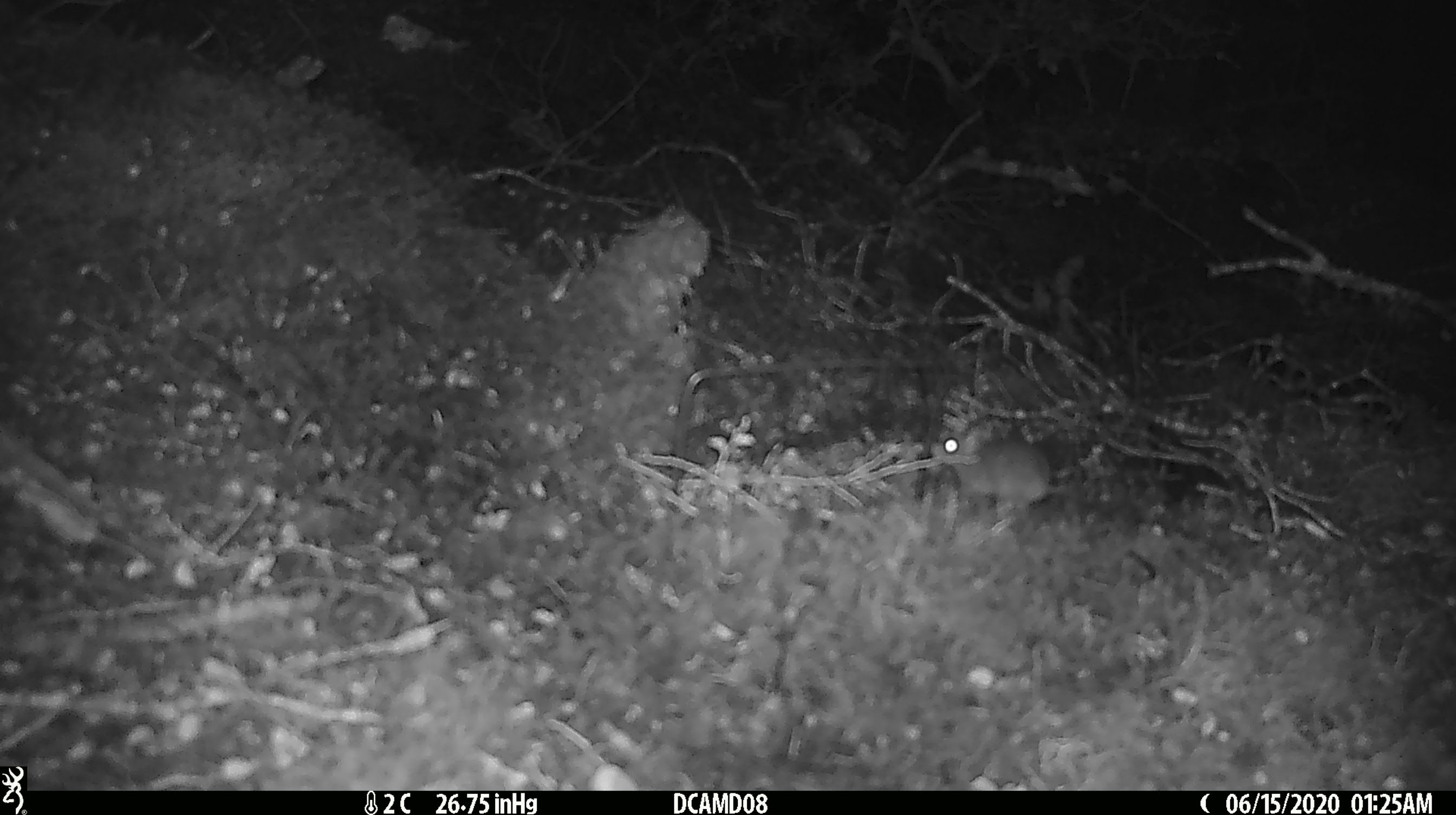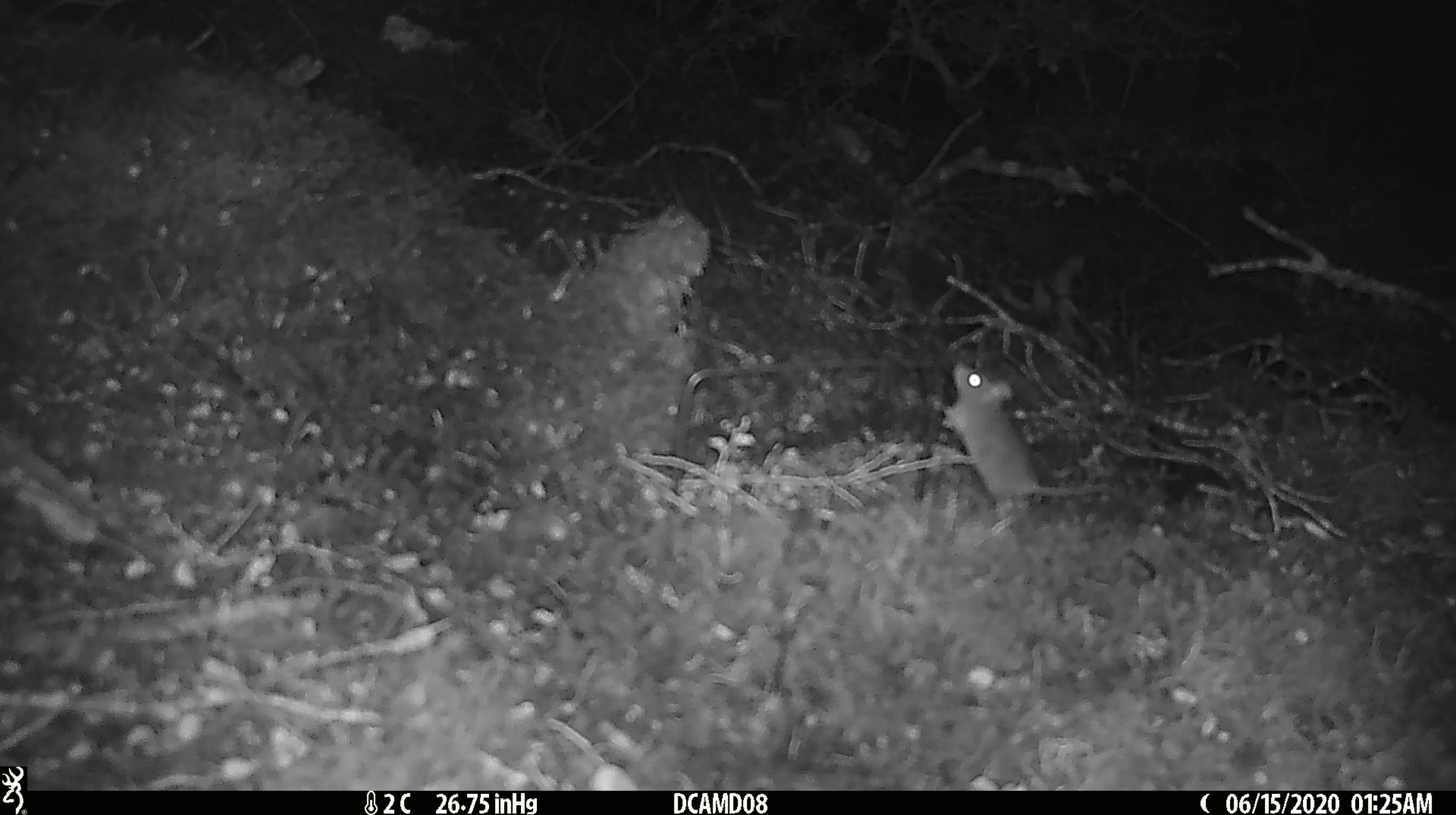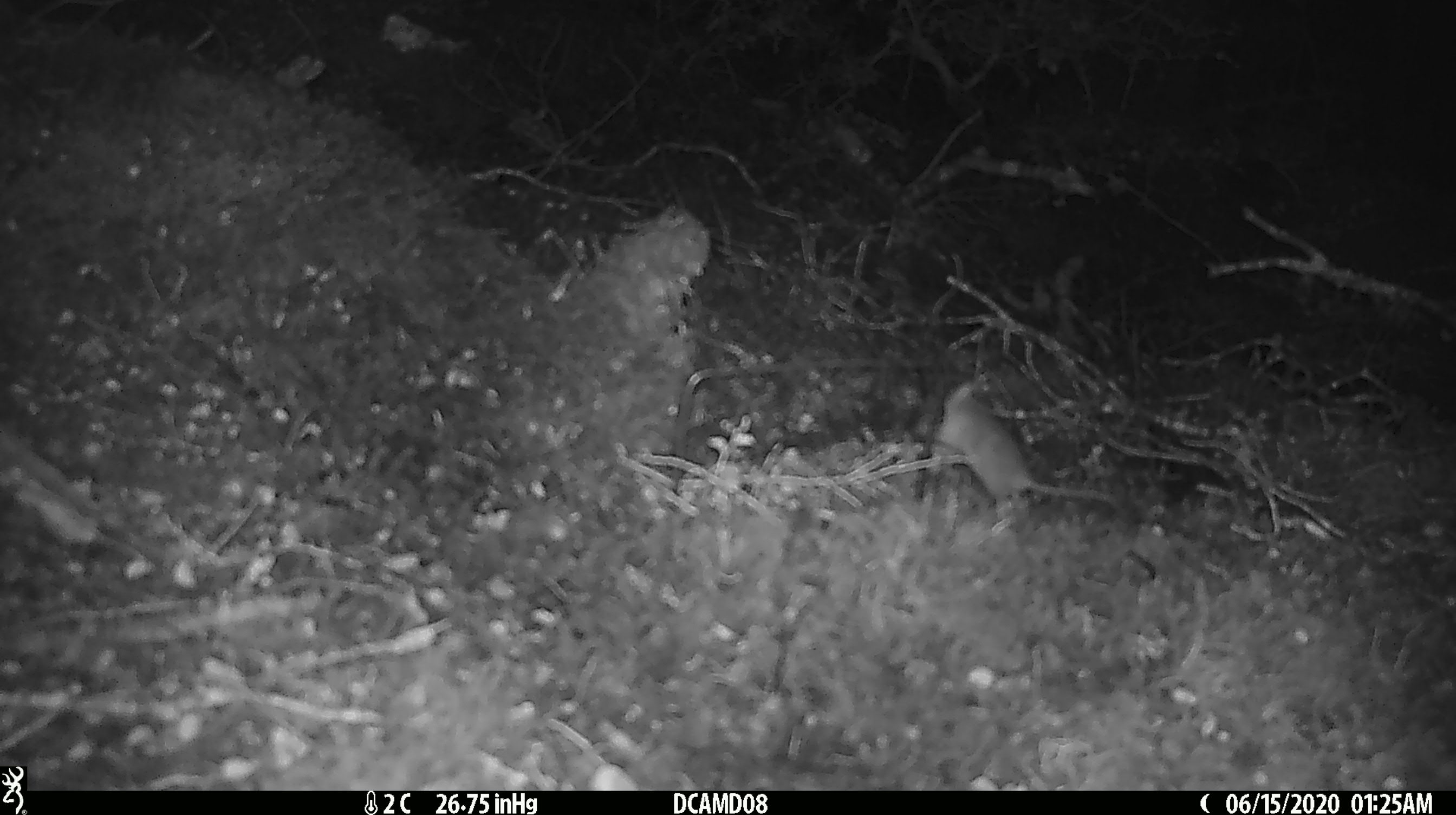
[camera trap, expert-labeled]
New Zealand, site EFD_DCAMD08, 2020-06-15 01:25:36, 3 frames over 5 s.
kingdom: Animalia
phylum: Chordata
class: Mammalia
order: Rodentia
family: Muridae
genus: Mus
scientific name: Mus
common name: mouse